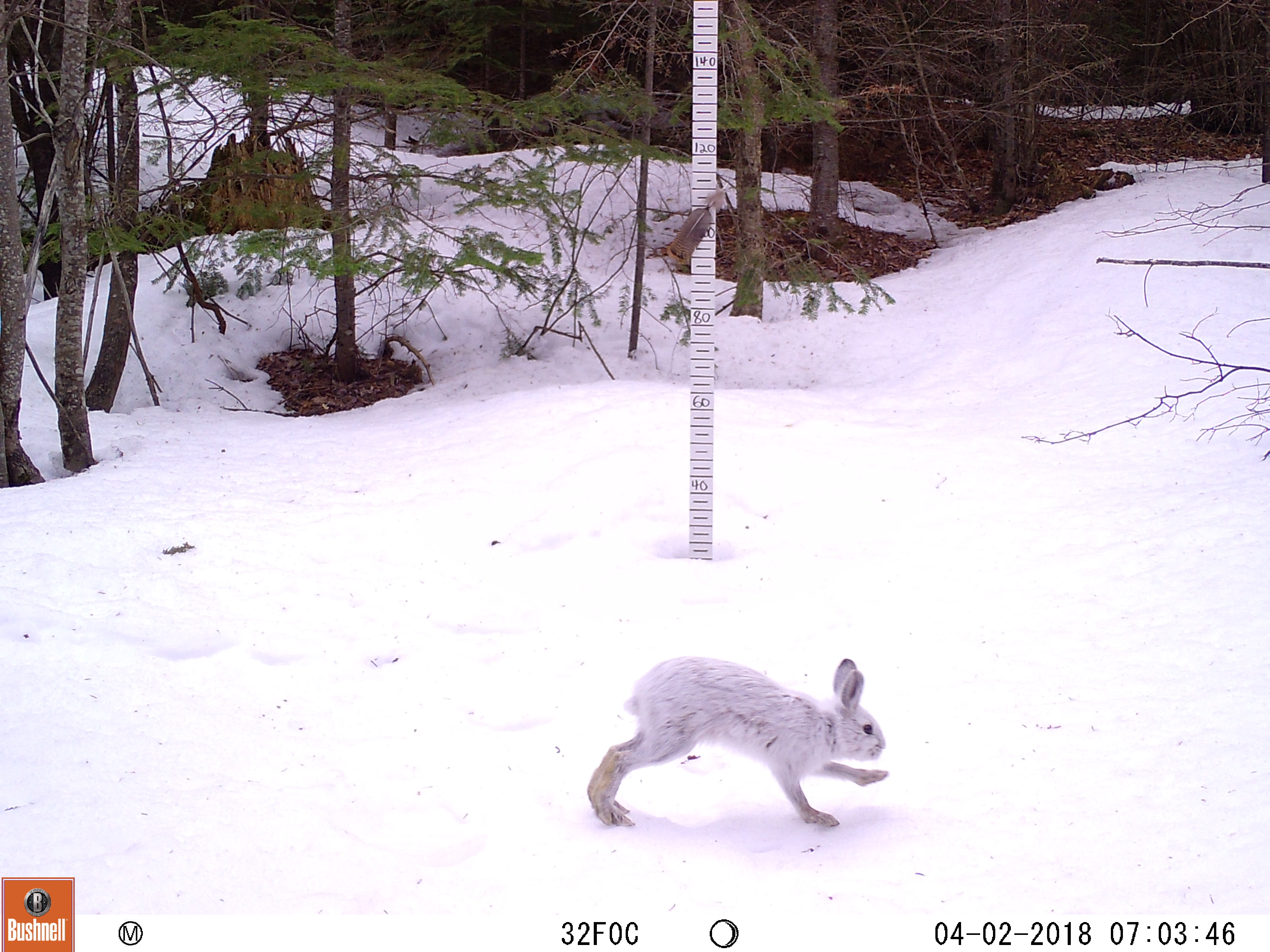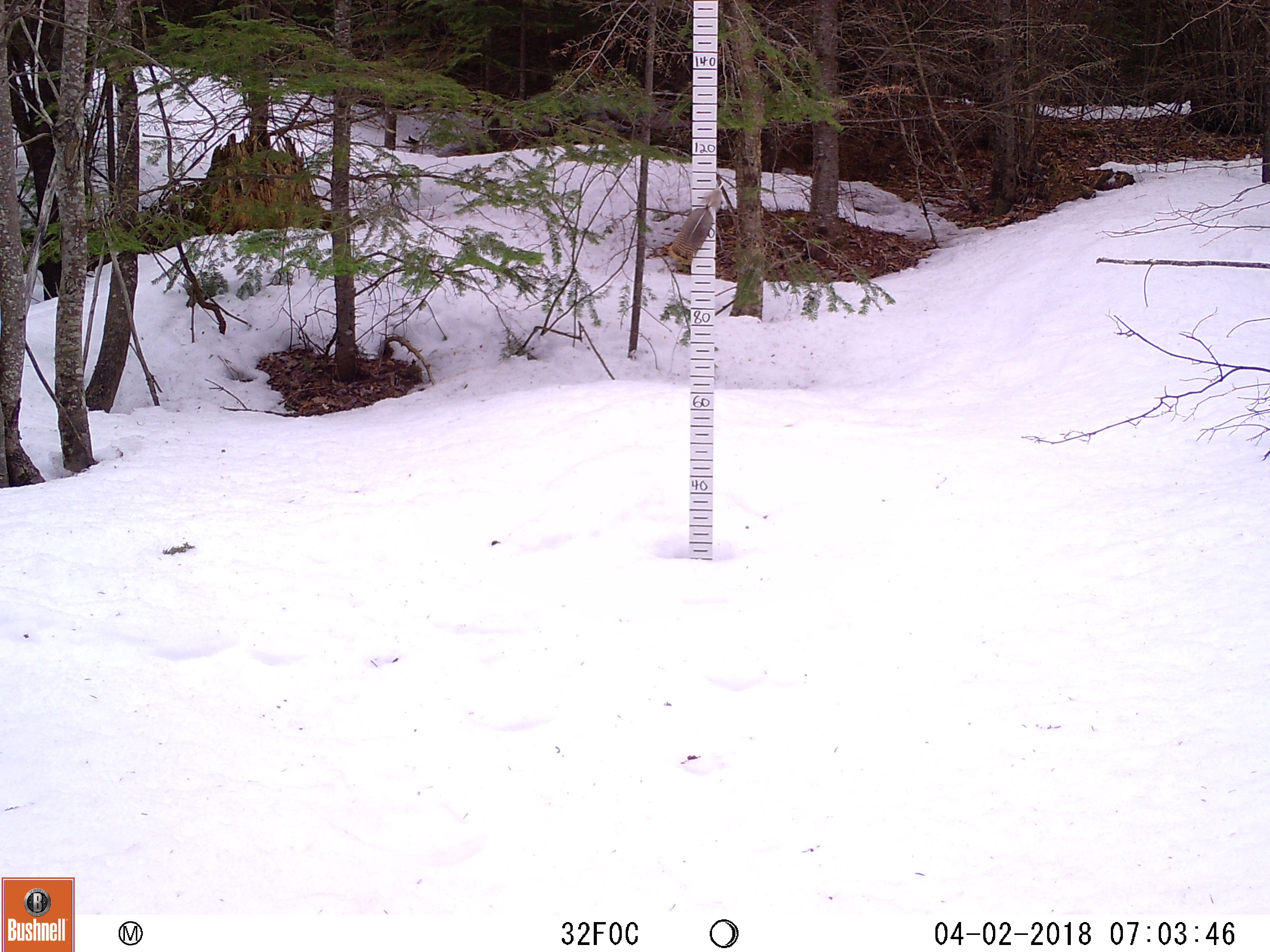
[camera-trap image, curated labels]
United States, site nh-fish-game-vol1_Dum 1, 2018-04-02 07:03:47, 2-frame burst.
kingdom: Animalia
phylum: Chordata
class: Mammalia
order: Lagomorpha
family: Leporidae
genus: Lepus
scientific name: Lepus americanus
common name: snowshoe hare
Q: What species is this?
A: Snowshoe hare (Lepus americanus).